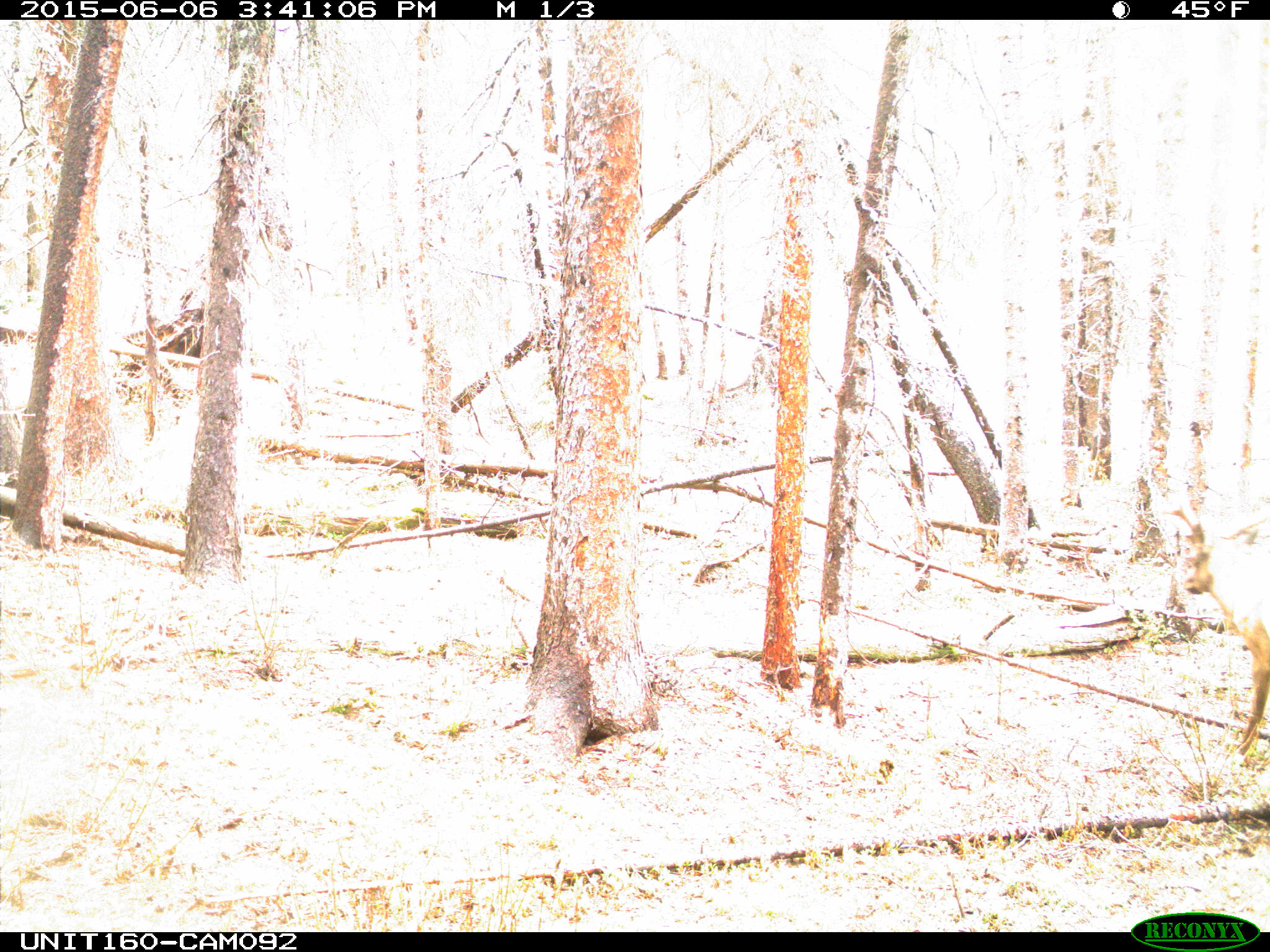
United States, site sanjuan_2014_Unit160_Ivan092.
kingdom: Animalia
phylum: Chordata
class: Mammalia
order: Artiodactyla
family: Cervidae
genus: Cervus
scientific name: Cervus elaphus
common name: red deer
Cervus elaphus (red deer).